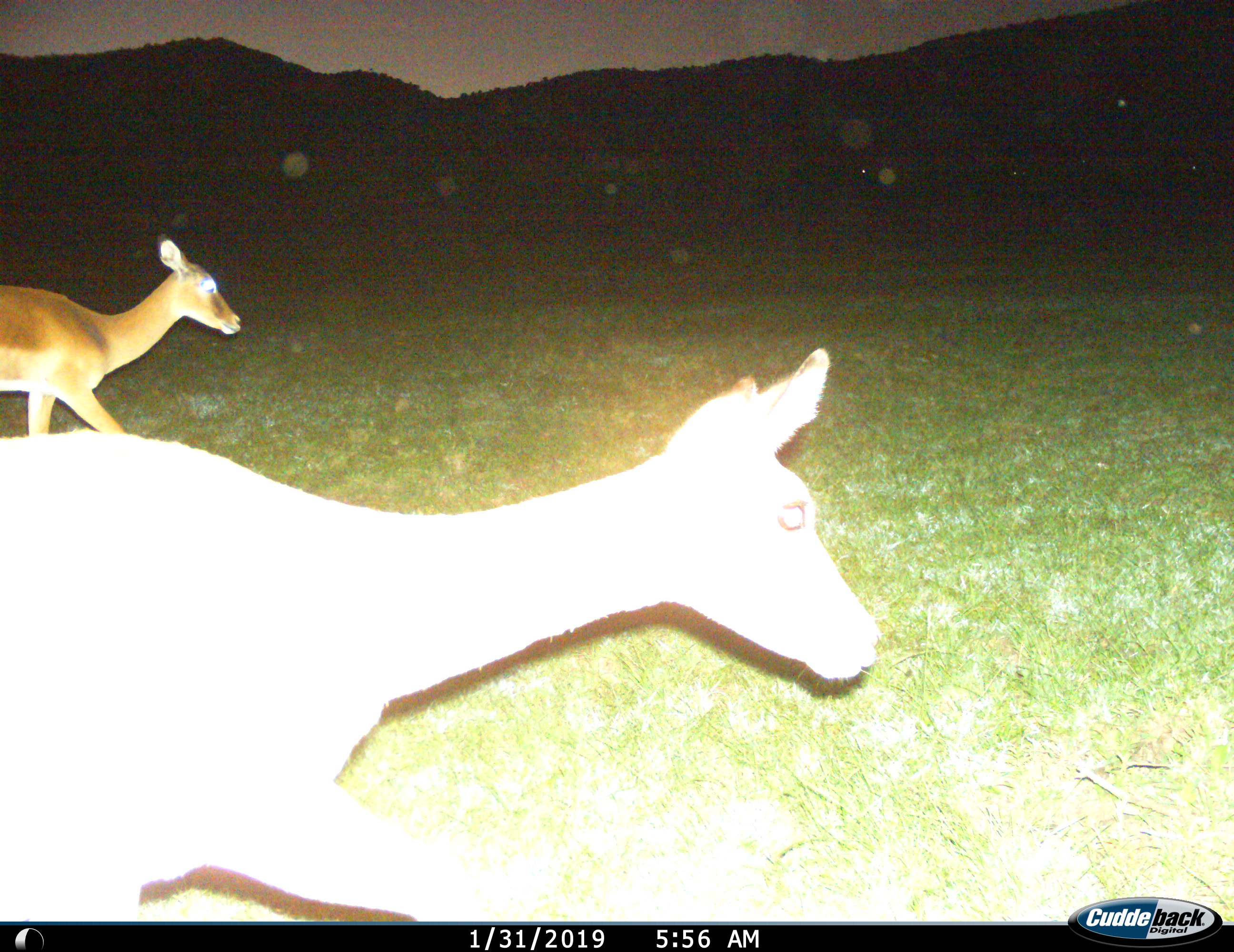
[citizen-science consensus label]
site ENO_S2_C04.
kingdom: Animalia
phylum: Chordata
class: Mammalia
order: Artiodactyla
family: Bovidae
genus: Aepyceros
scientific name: Aepyceros melampus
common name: impala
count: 2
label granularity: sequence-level